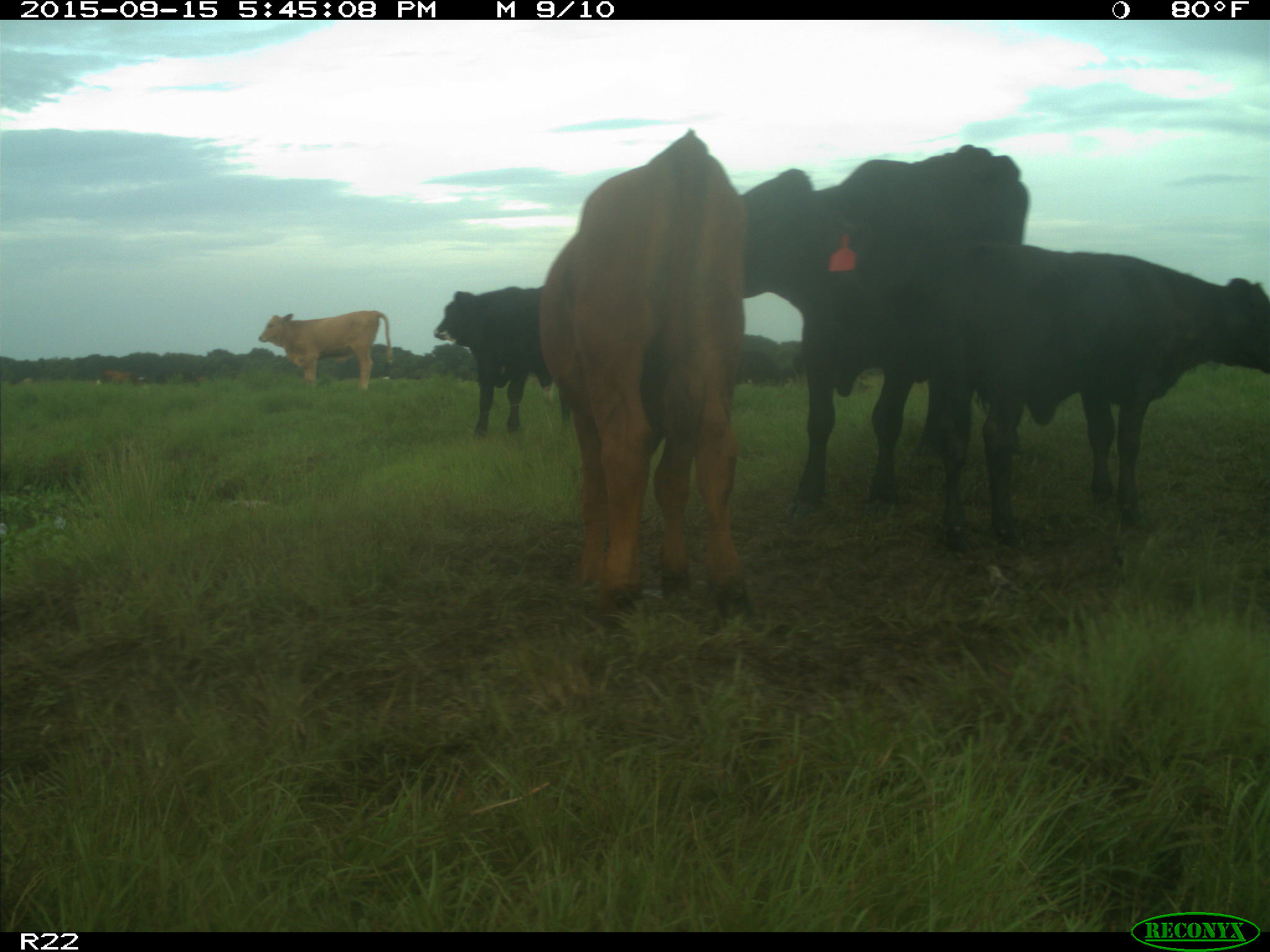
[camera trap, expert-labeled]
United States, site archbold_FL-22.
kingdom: Animalia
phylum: Chordata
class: Mammalia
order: Artiodactyla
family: Bovidae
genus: Bos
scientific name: Bos taurus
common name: domestic cow